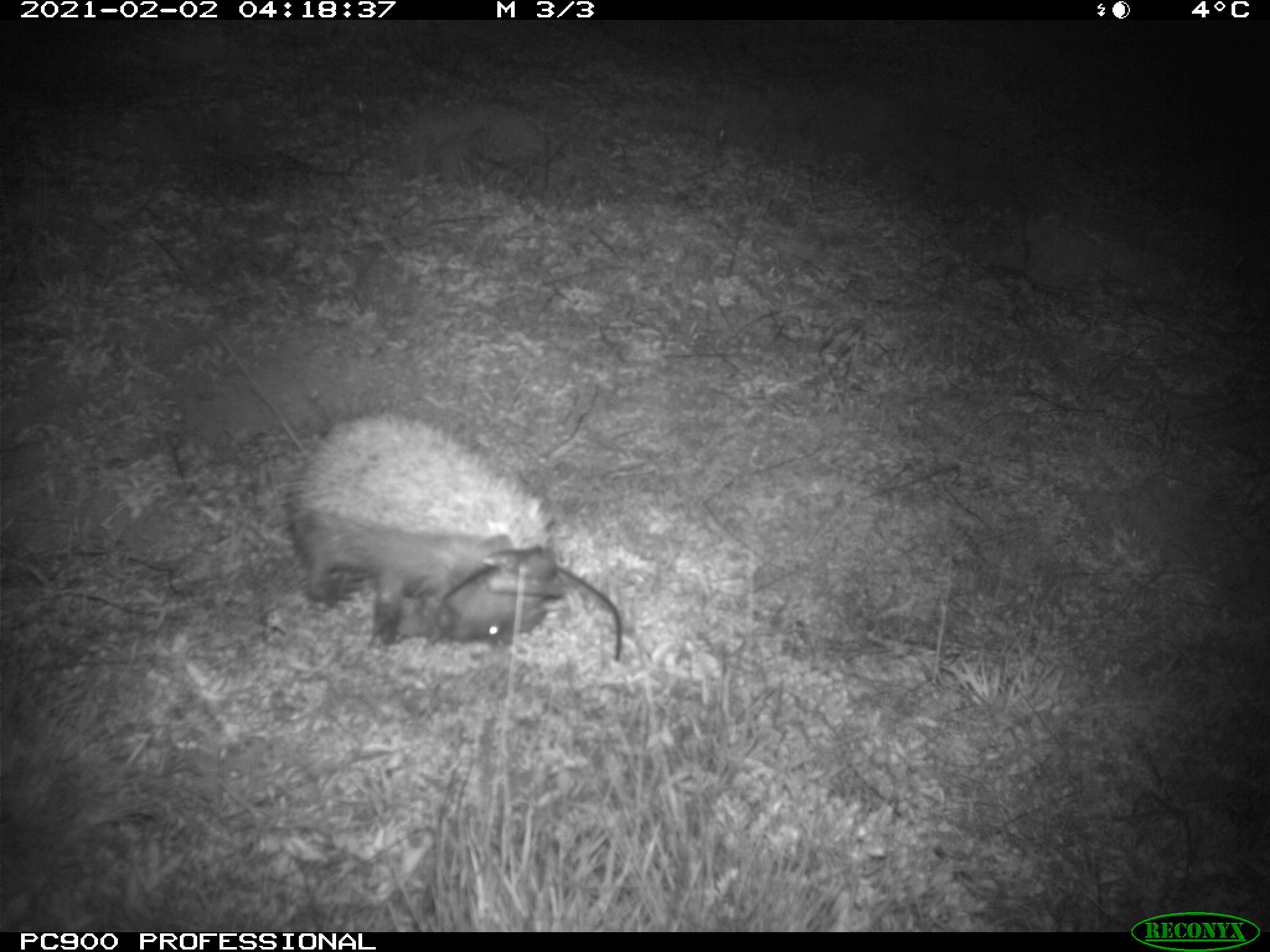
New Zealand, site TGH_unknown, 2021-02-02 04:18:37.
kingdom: Animalia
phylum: Chordata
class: Mammalia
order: Eulipotyphla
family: Erinaceidae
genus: Erinaceus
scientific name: Erinaceus europaeus europaeus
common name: european hedgehog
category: hedgehog